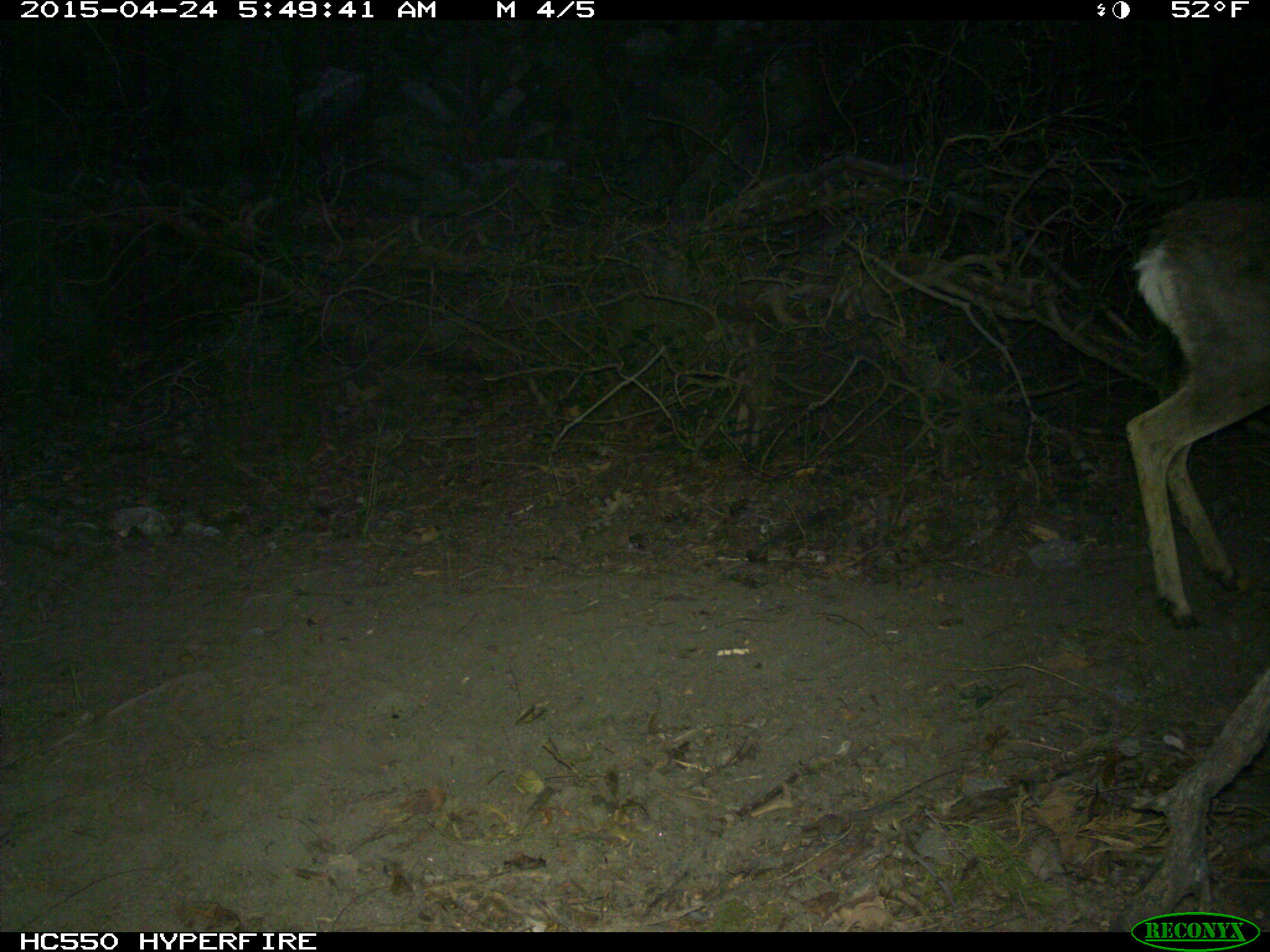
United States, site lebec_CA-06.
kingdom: Animalia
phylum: Chordata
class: Mammalia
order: Artiodactyla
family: Cervidae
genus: Odocoileus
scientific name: Odocoileus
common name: deer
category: unidentified deer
Unidentified deer (deer) (Odocoileus).